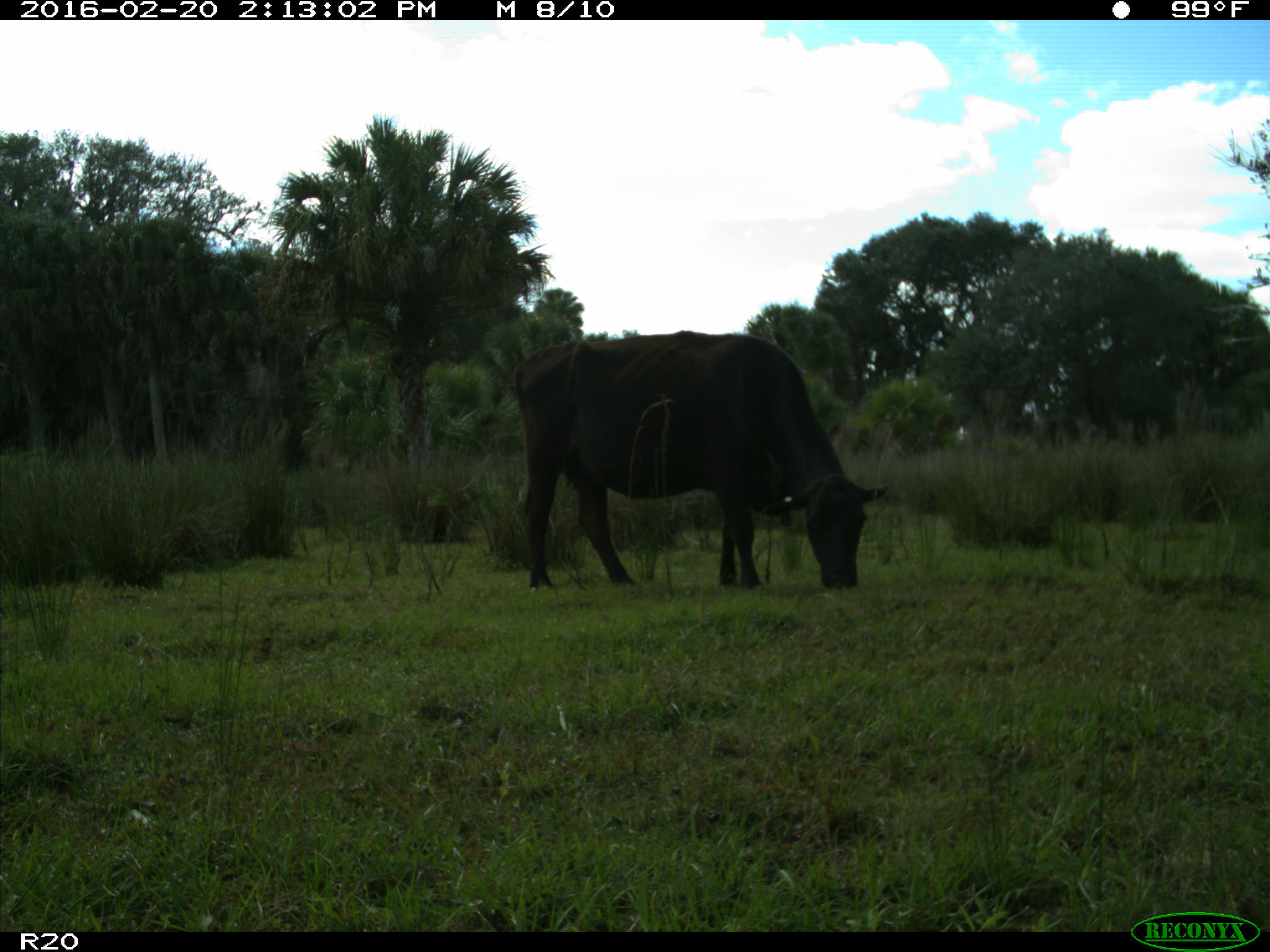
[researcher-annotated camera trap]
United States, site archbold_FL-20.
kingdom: Animalia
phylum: Chordata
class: Mammalia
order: Artiodactyla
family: Bovidae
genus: Bos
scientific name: Bos taurus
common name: domestic cow